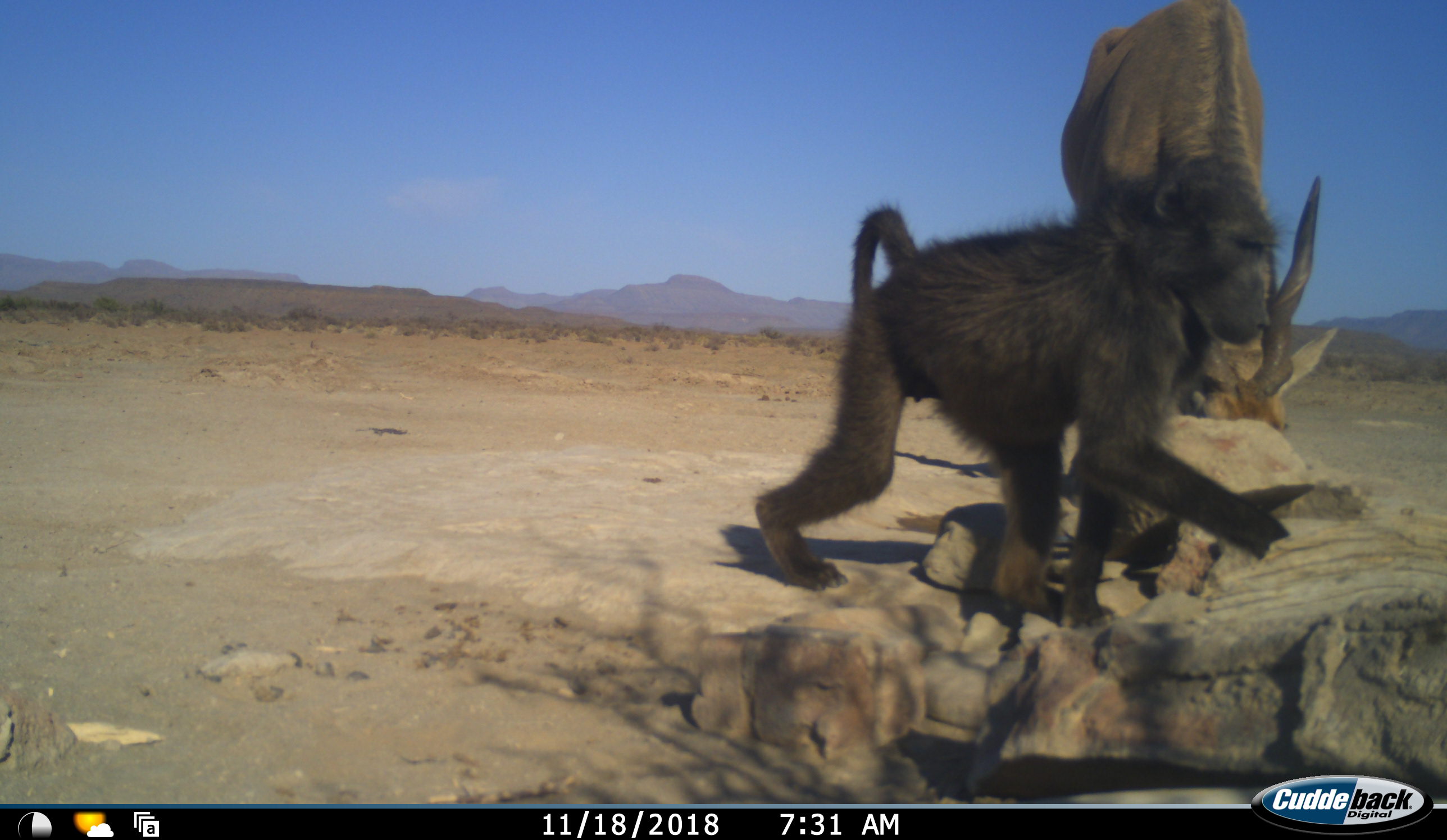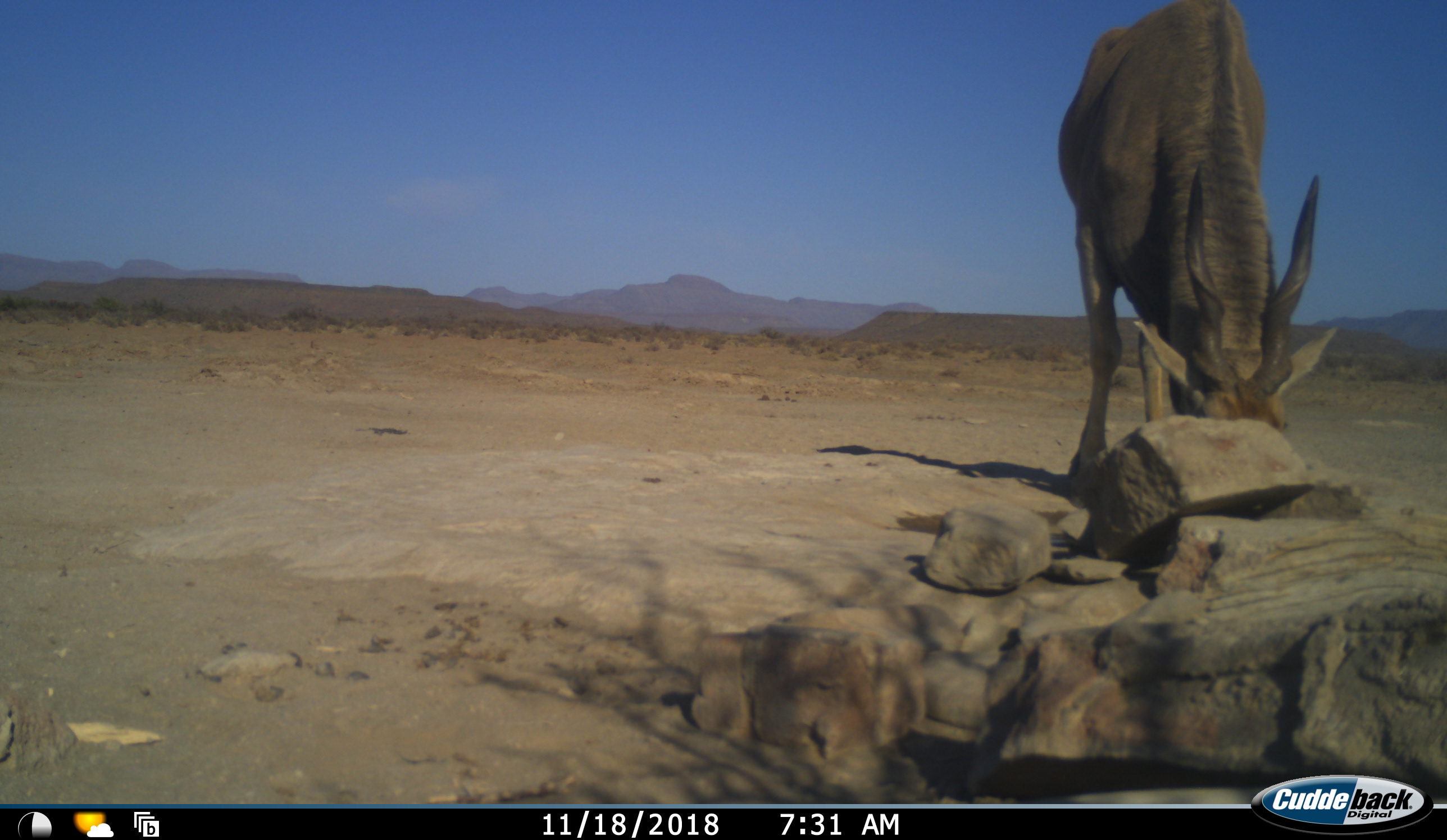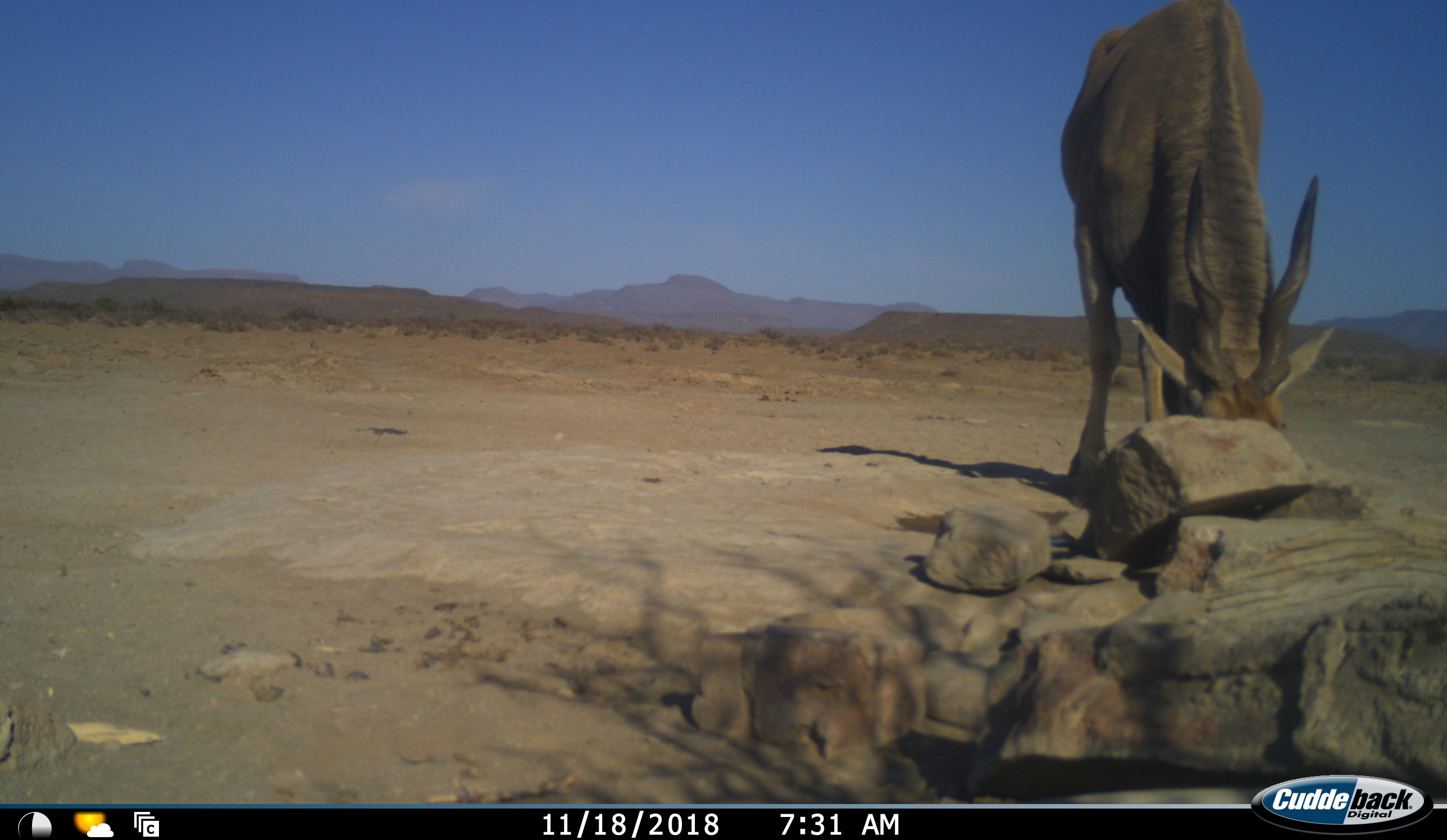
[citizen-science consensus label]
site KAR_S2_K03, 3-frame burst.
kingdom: Animalia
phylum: Chordata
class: Mammalia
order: Primates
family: Cercopithecidae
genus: Papio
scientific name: Papio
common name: baboon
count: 1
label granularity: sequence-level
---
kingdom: Animalia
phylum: Chordata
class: Mammalia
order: Artiodactyla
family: Bovidae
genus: Tragelaphus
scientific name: Tragelaphus oryx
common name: eland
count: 1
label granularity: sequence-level